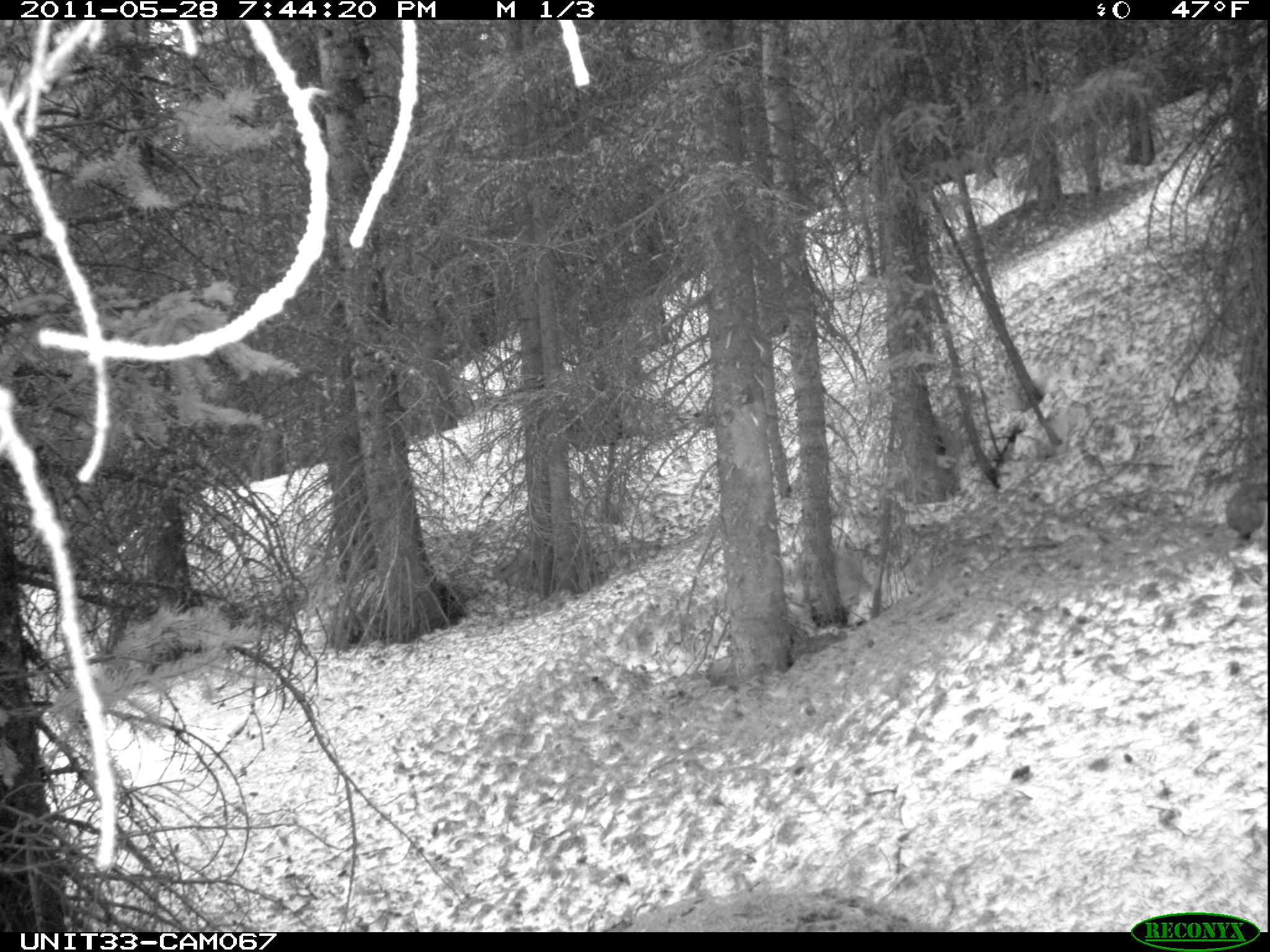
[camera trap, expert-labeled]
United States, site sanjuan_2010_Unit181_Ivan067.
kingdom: Animalia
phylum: Chordata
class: Mammalia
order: Lagomorpha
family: Leporidae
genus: Lepus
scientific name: Lepus americanus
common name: snowshoe hare